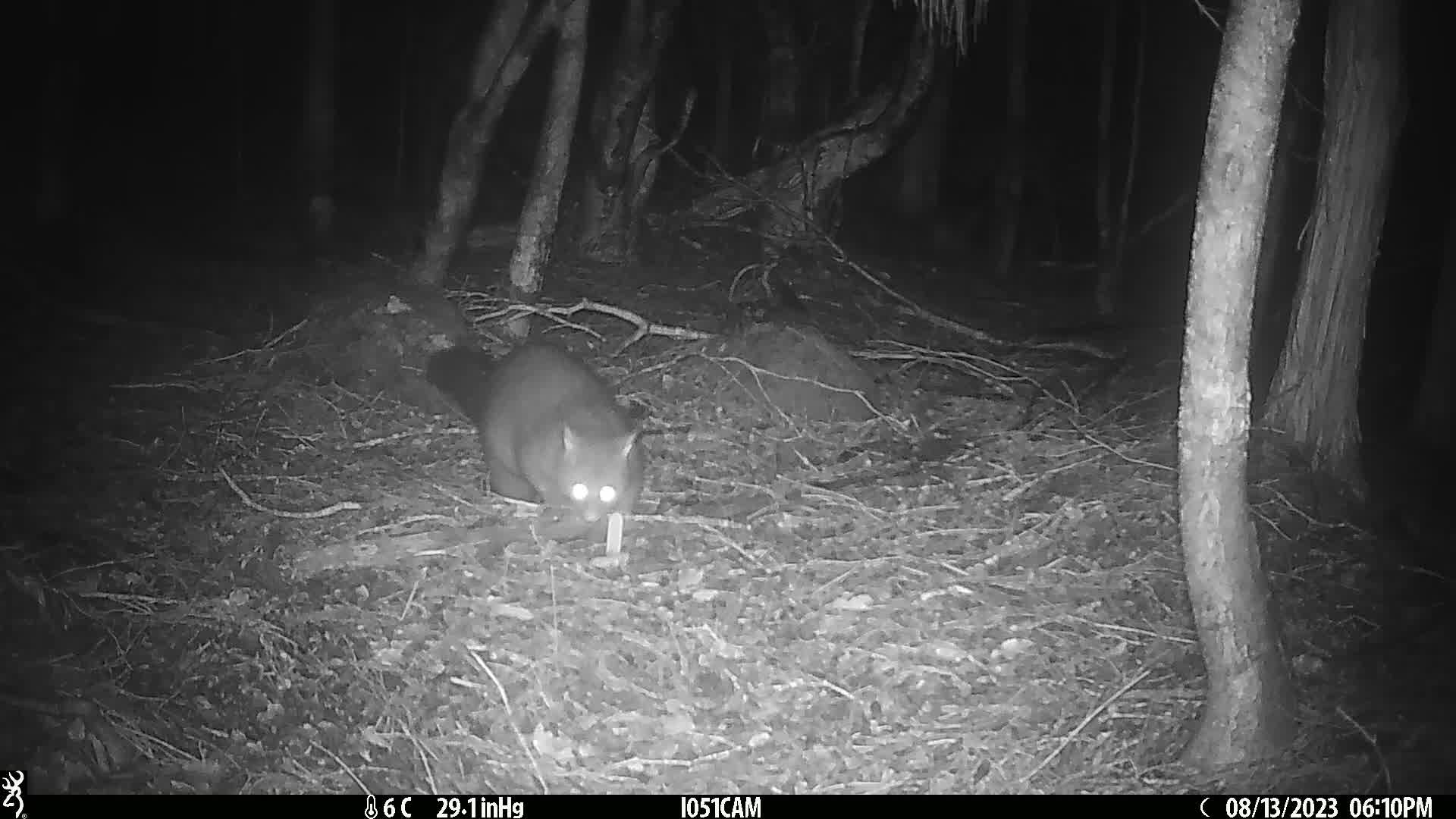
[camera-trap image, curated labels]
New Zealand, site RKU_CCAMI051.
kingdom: Animalia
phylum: Chordata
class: Mammalia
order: Diprotodontia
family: Phalangeridae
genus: Trichosurus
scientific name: Trichosurus vulpecula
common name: common brushtail possum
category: possum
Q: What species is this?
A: Possum (common brushtail possum) (Trichosurus vulpecula).